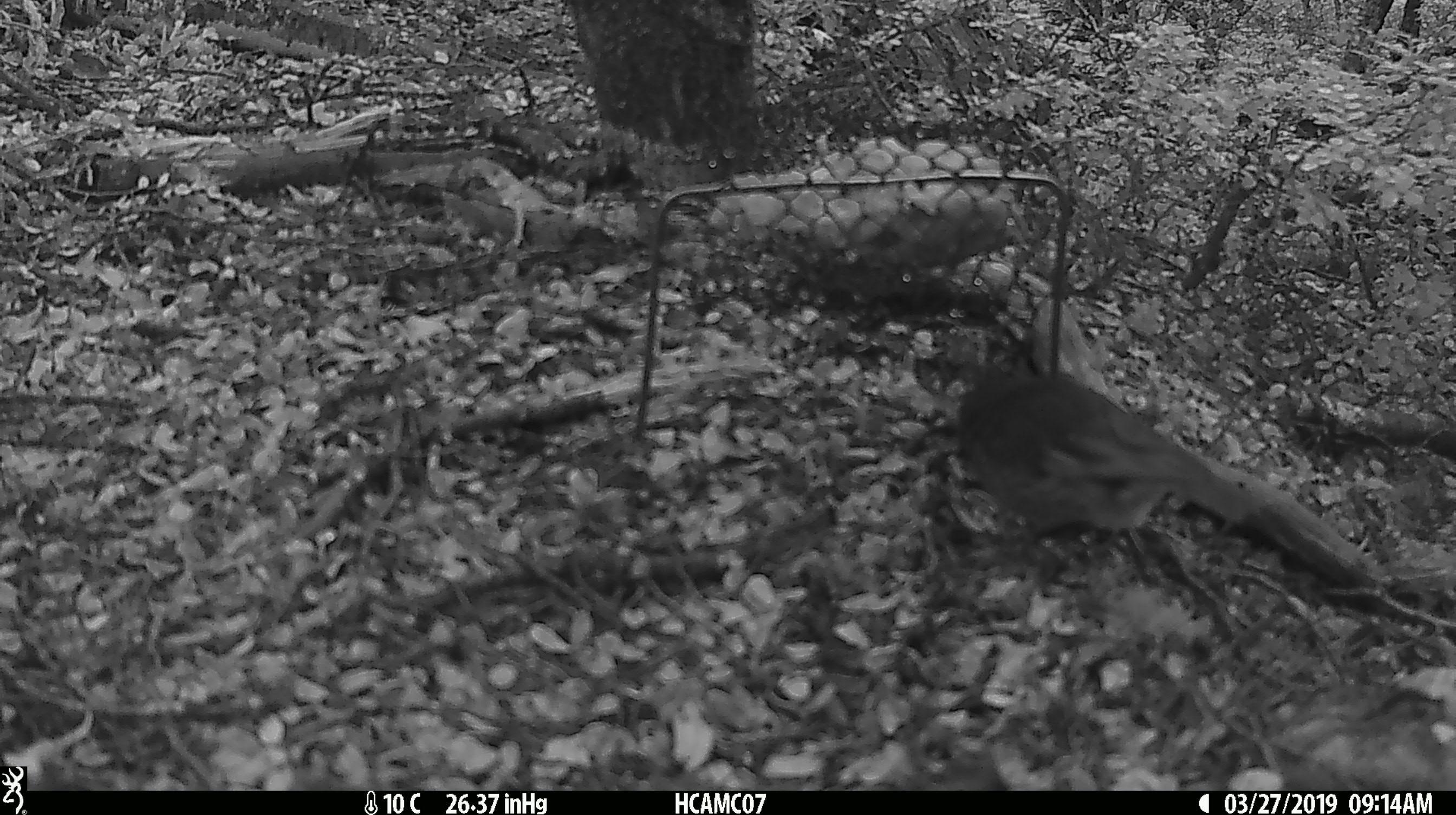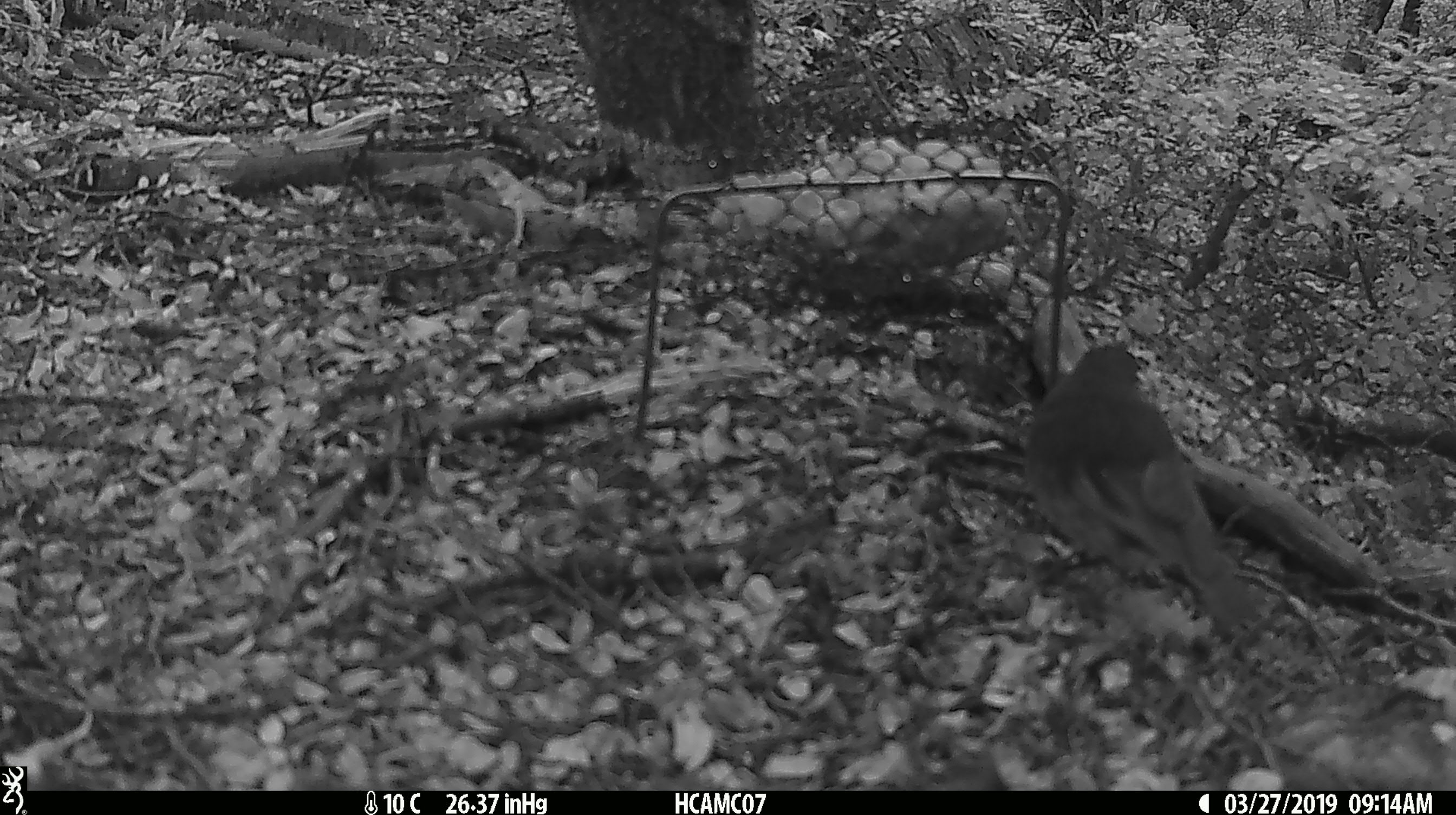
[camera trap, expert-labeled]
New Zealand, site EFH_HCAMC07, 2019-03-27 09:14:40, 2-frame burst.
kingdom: Animalia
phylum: Chordata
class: Aves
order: Passeriformes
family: Petroicidae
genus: Petroica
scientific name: Petroica australis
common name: new zealand robin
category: robin